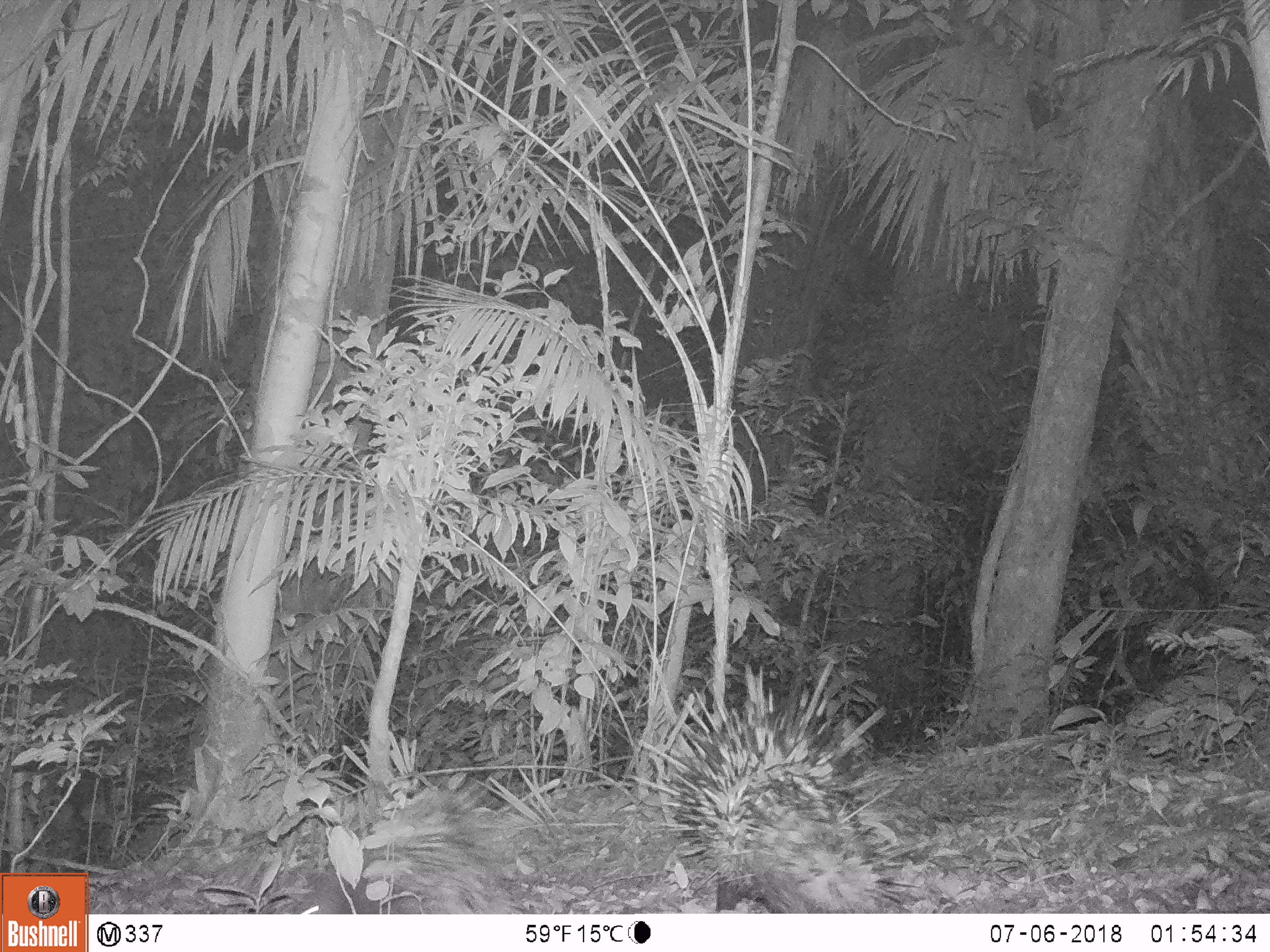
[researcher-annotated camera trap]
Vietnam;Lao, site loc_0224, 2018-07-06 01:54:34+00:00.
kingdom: Animalia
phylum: Chordata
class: Mammalia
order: Rodentia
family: Hystricidae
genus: Hystrix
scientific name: Hystrix brachyura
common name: malayan porcupine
Malayan porcupine (Hystrix brachyura). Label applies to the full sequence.